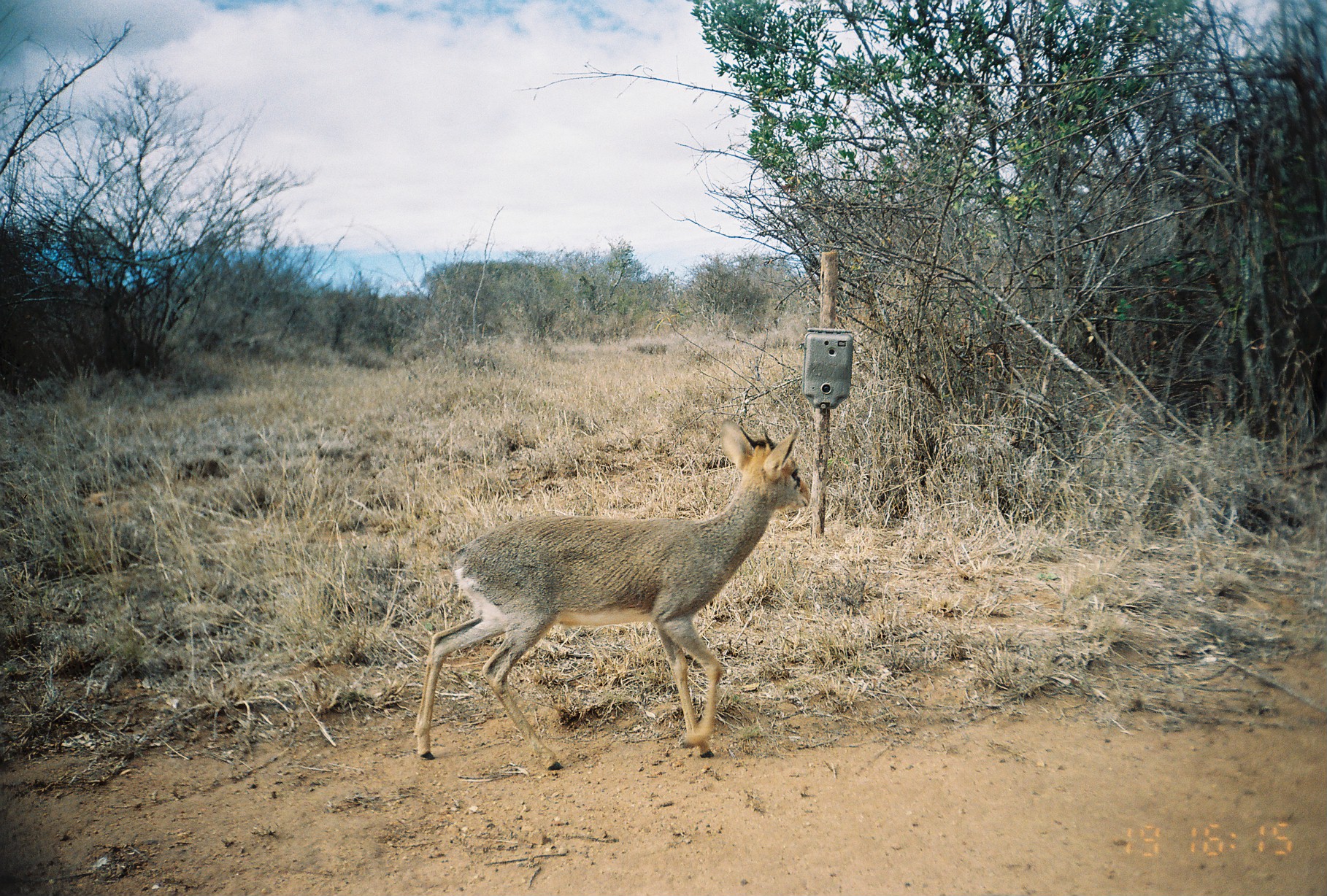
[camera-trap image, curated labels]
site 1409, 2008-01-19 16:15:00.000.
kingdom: Animalia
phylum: Chordata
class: Mammalia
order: Artiodactyla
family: Bovidae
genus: Madoqua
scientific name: Madoqua guentheri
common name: günther's dik-dik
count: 1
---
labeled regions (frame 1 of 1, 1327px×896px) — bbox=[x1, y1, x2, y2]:
madoqua guentheri: bbox=[412, 416, 809, 771]